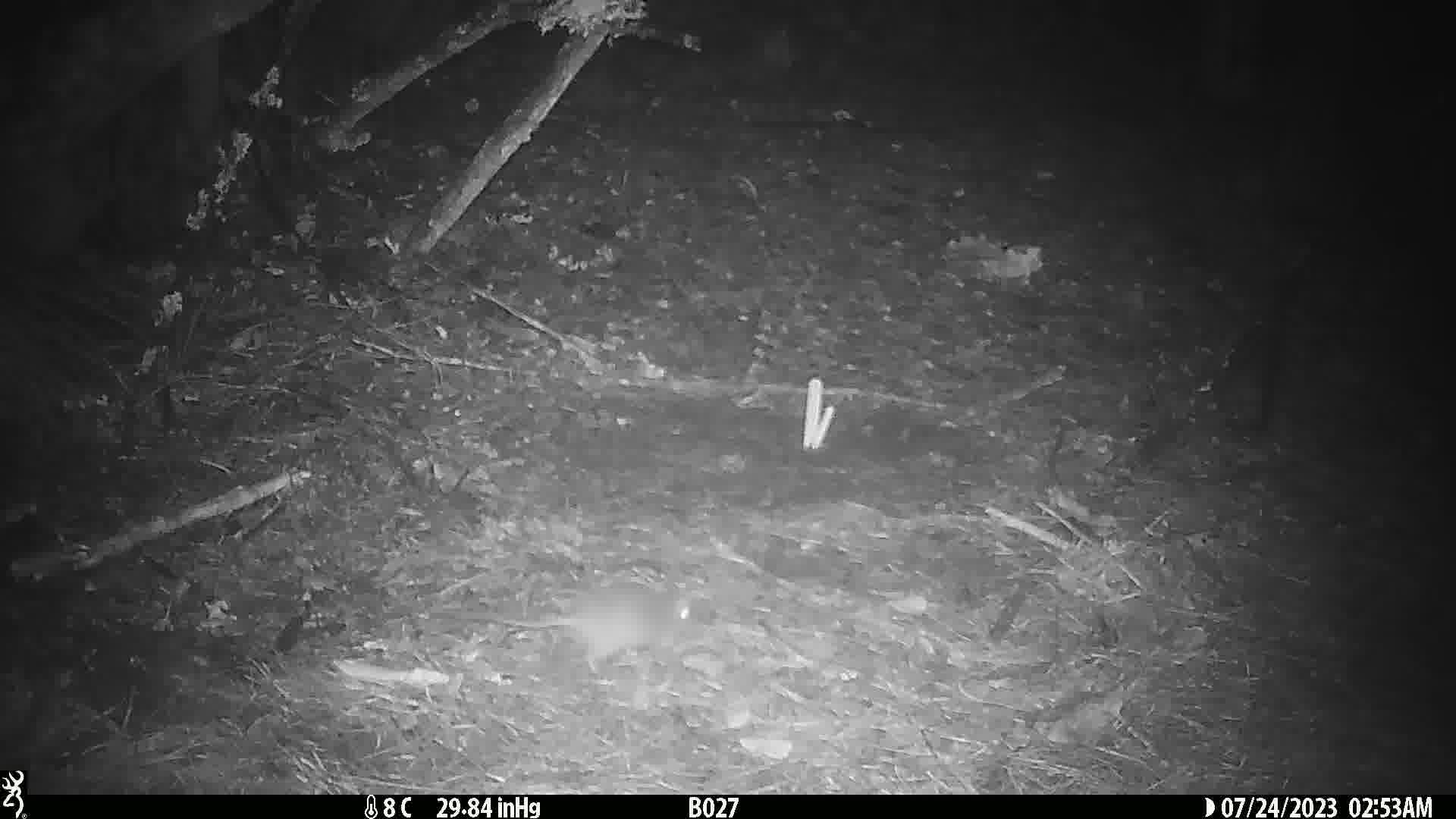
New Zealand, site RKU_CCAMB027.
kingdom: Animalia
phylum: Chordata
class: Mammalia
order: Rodentia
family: Muridae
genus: Rattus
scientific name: Rattus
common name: rat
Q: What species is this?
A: Rat (Rattus).